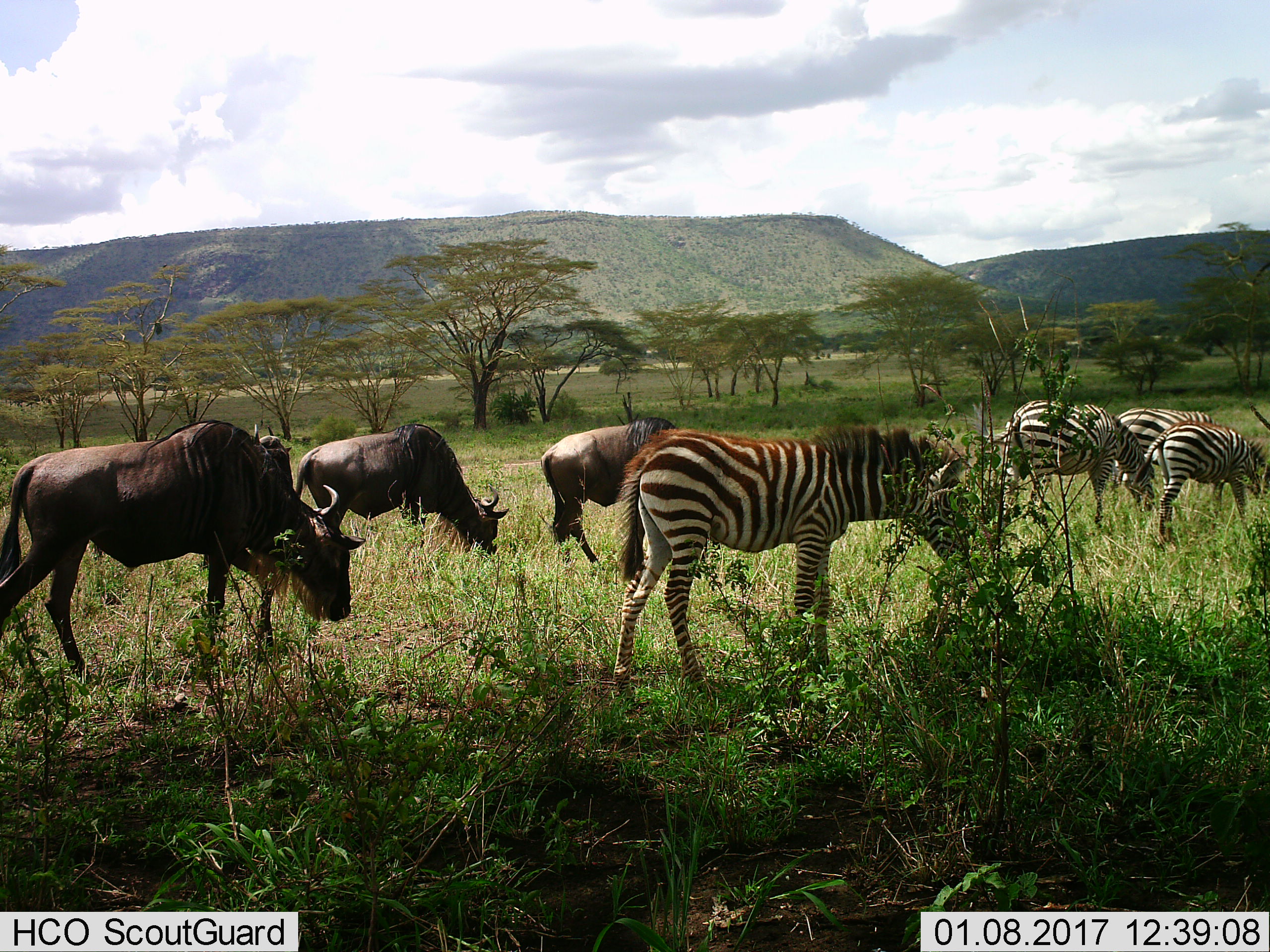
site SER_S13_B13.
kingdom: Animalia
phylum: Chordata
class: Mammalia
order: Artiodactyla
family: Bovidae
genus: Connochaetes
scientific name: Connochaetes taurinus taurinus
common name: blue wildebeest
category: wildebeestblue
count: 4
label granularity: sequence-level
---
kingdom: Animalia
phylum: Chordata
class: Mammalia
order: Perissodactyla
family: Equidae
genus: Equus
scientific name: Equus quagga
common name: plains zebra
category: zebraplains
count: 4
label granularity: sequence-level